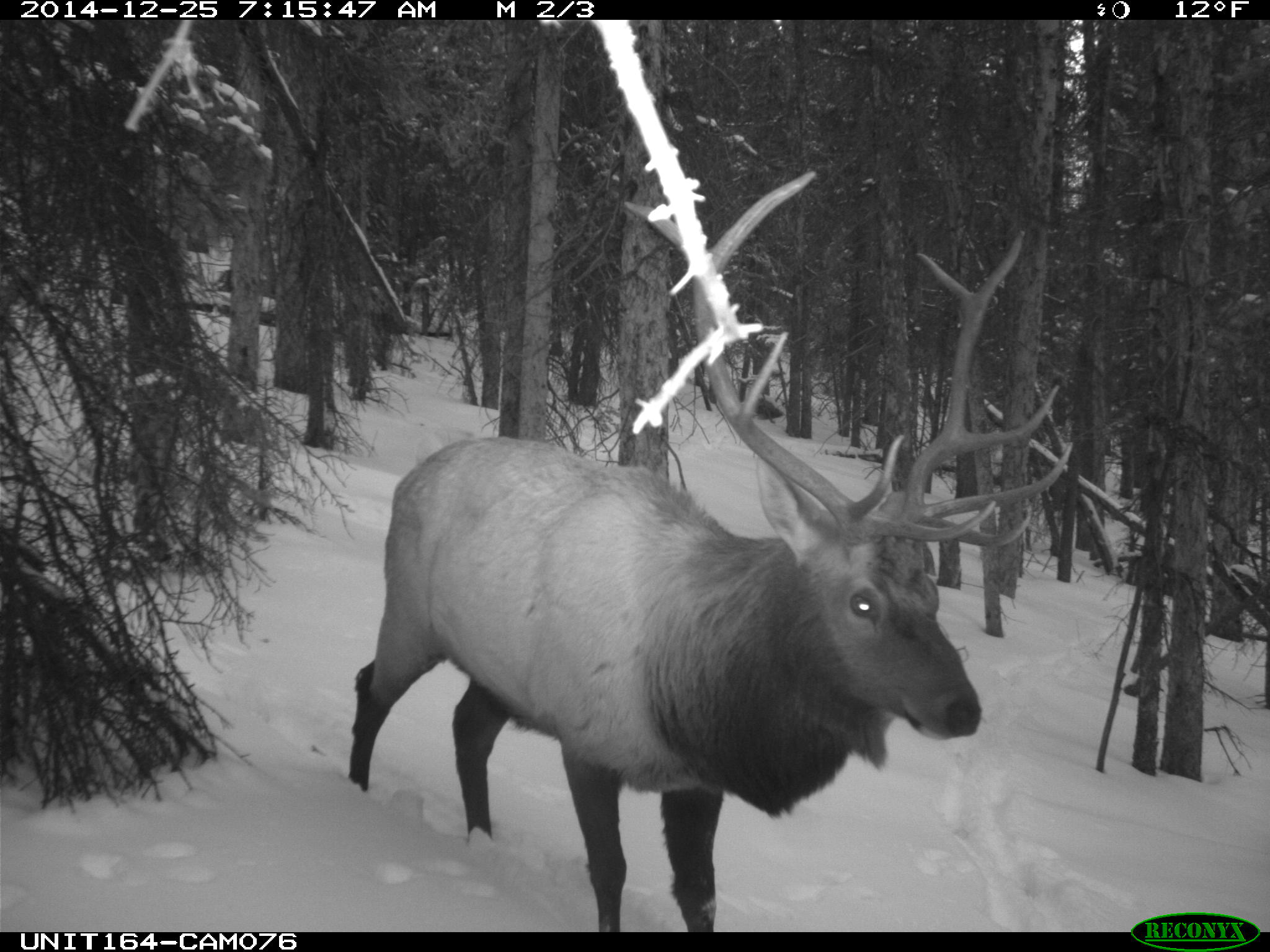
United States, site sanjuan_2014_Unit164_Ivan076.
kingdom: Animalia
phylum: Chordata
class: Mammalia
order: Artiodactyla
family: Cervidae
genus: Cervus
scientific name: Cervus elaphus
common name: red deer